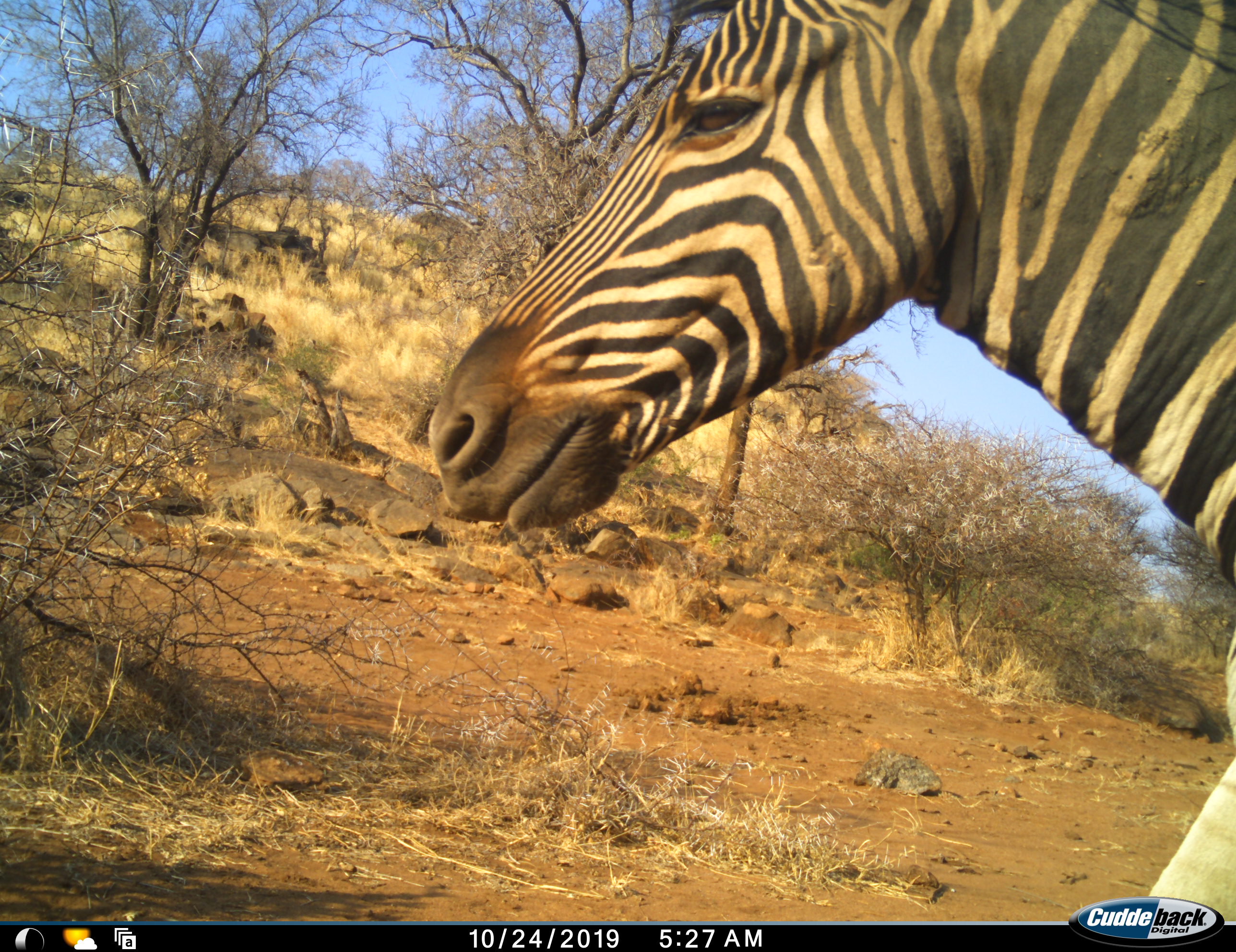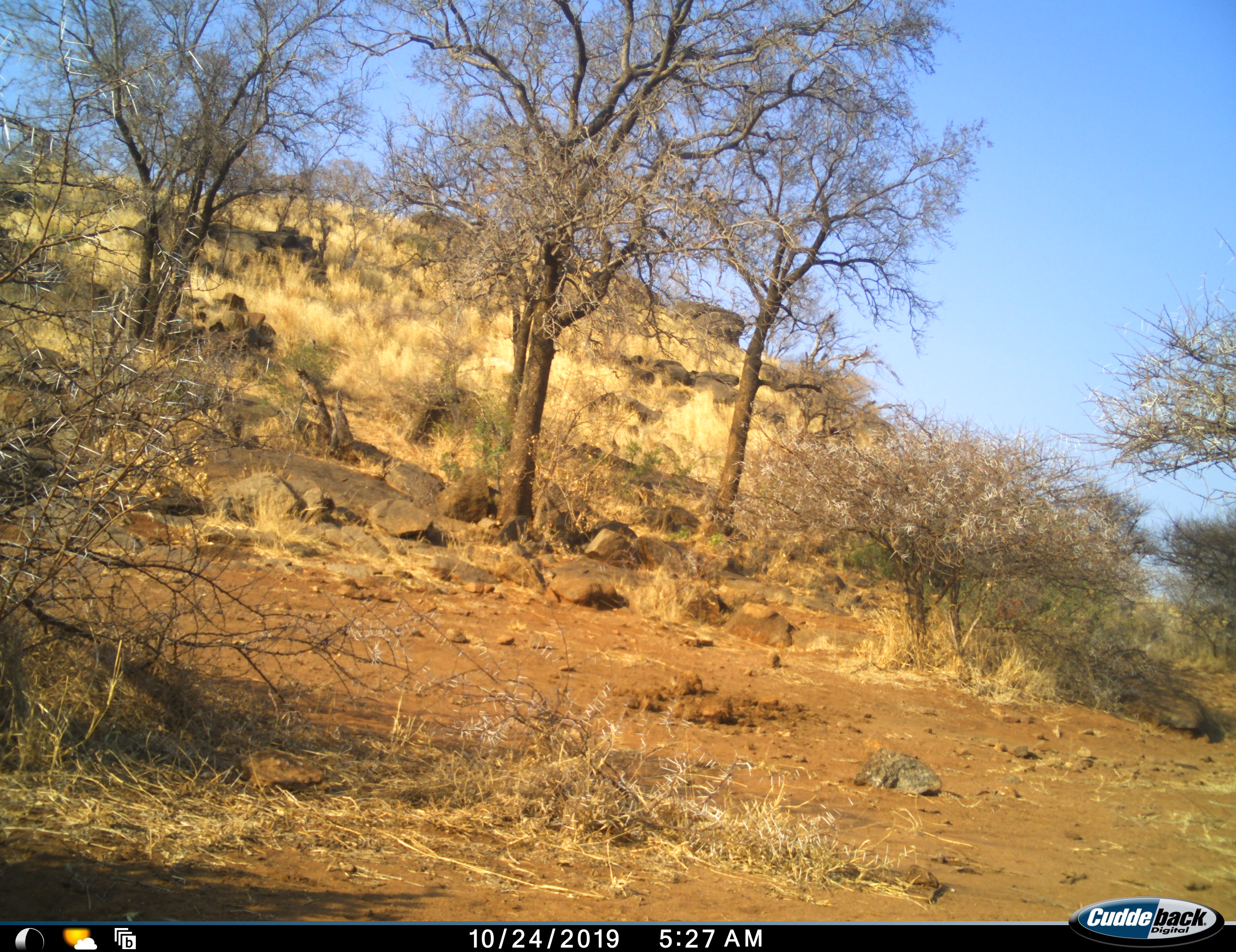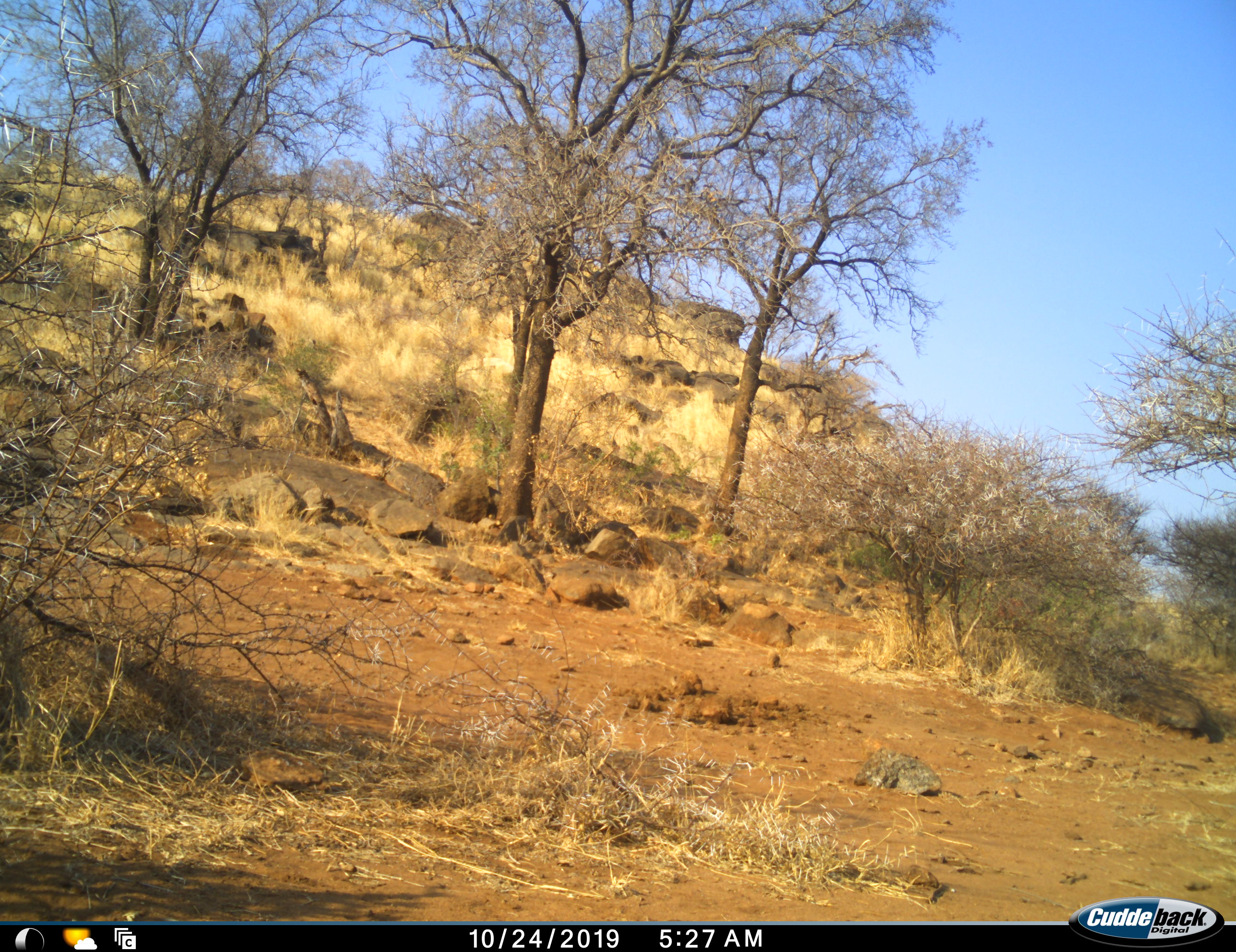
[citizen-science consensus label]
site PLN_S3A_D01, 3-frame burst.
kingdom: Animalia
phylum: Chordata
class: Mammalia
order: Perissodactyla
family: Equidae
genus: Equus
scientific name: Equus quagga burchellii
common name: burchell's zebra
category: zebraburchells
Zebraburchells (burchell's zebra) (Equus quagga burchellii), count 1. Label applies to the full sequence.